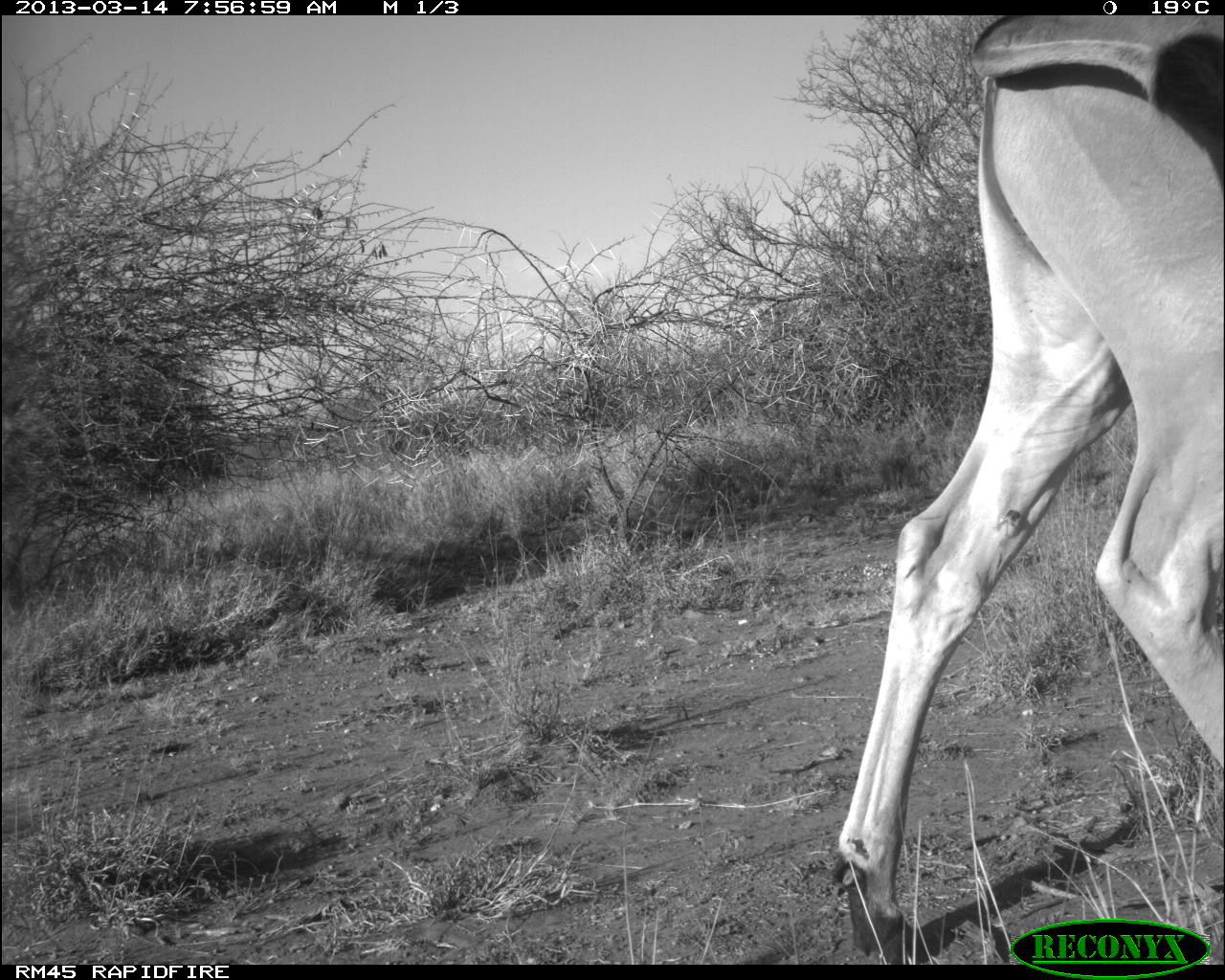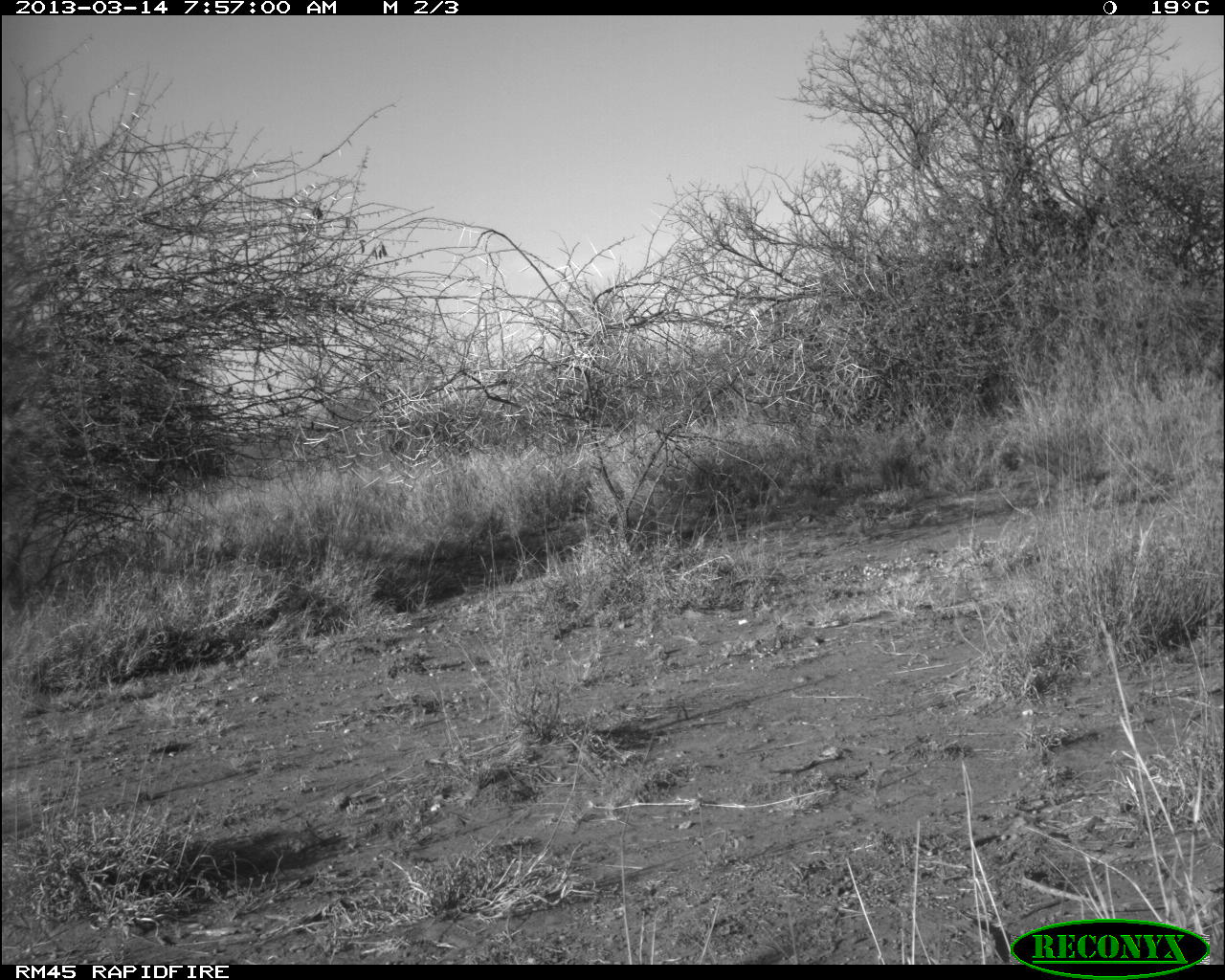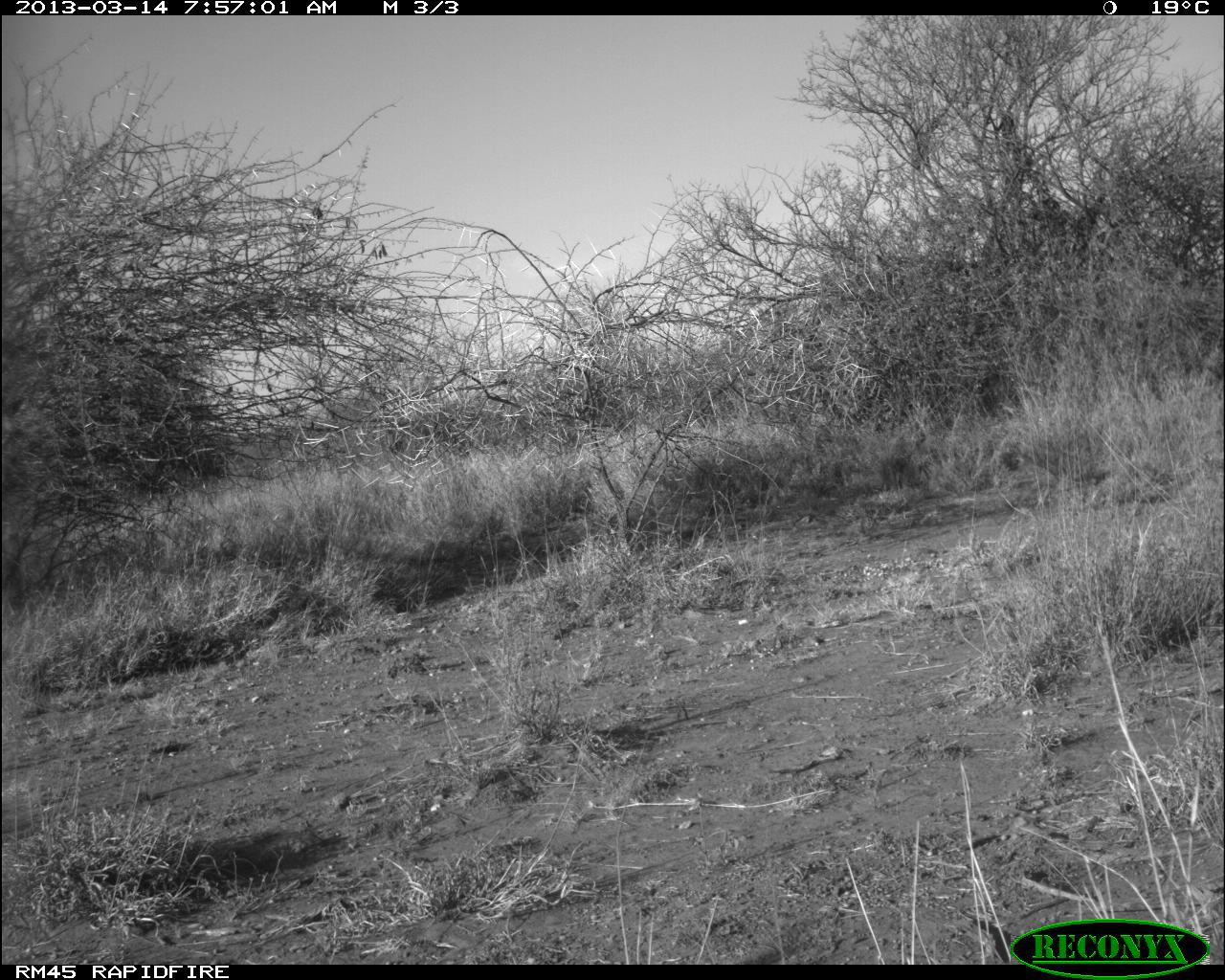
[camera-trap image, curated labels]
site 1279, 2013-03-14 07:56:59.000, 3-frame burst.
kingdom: Animalia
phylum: Chordata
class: Mammalia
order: Artiodactyla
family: Bovidae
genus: Tragelaphus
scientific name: Tragelaphus oryx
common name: eland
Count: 1.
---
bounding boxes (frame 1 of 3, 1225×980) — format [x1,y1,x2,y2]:
tragelaphus oryx: [825,13,1225,961]